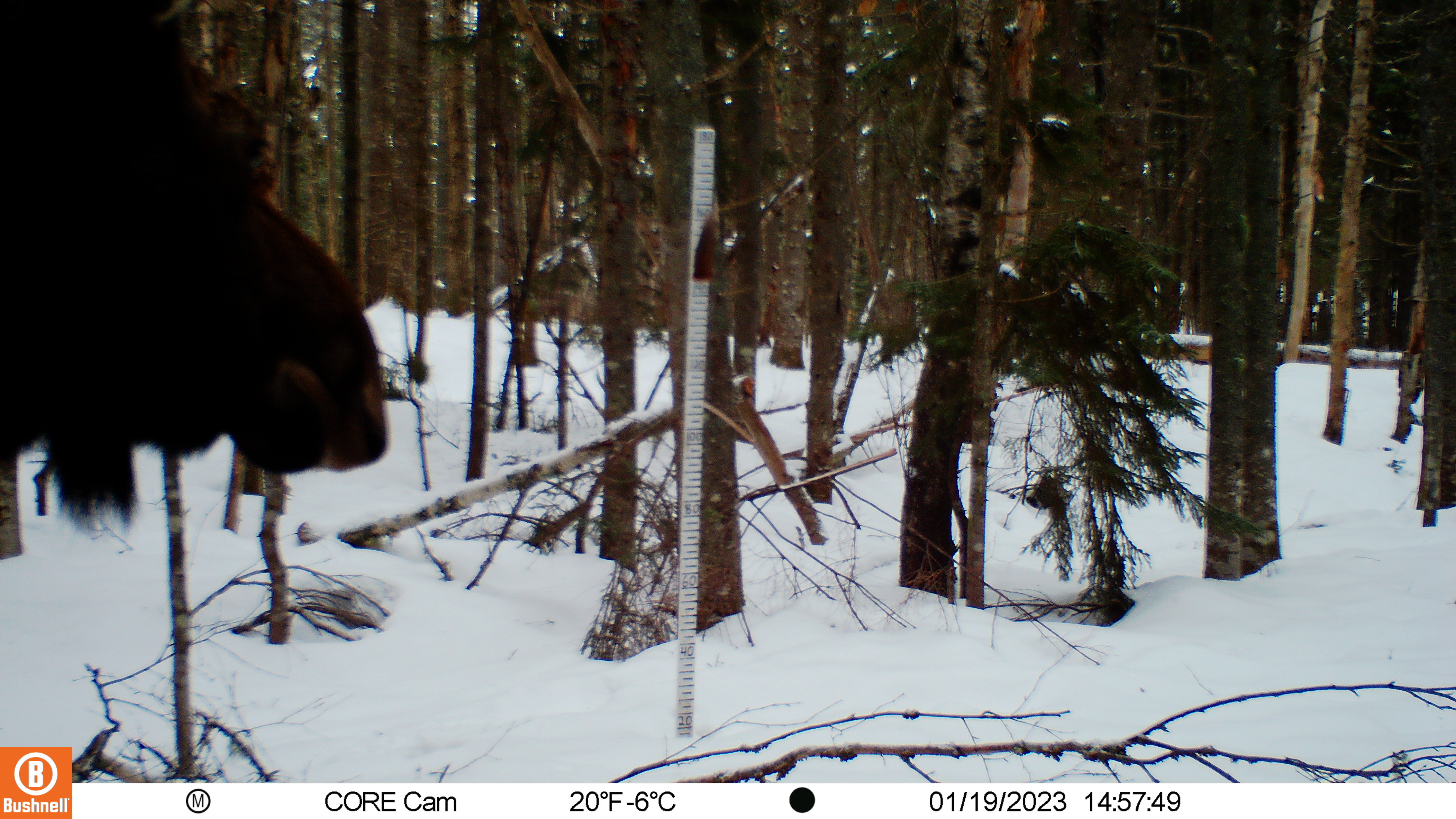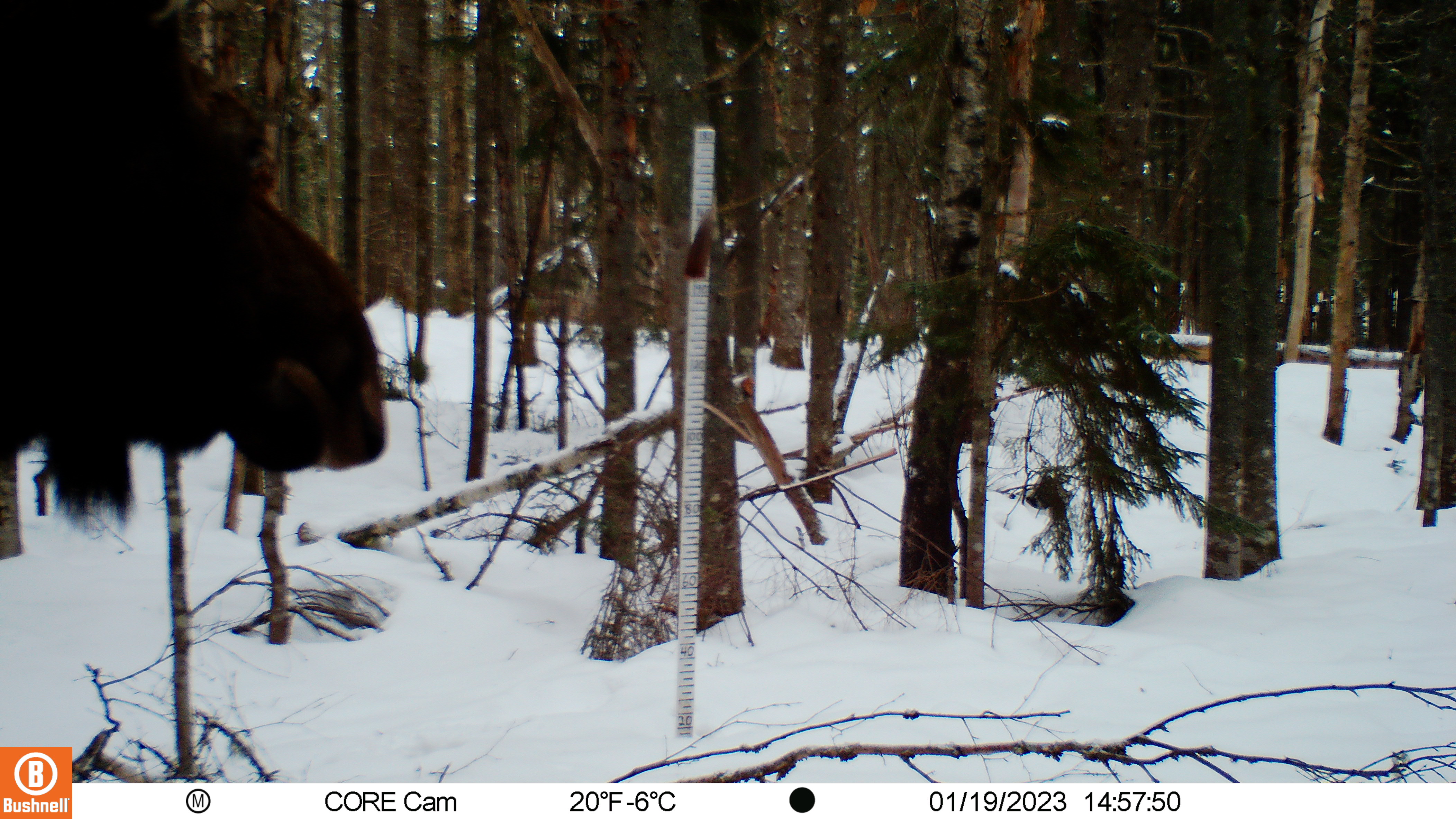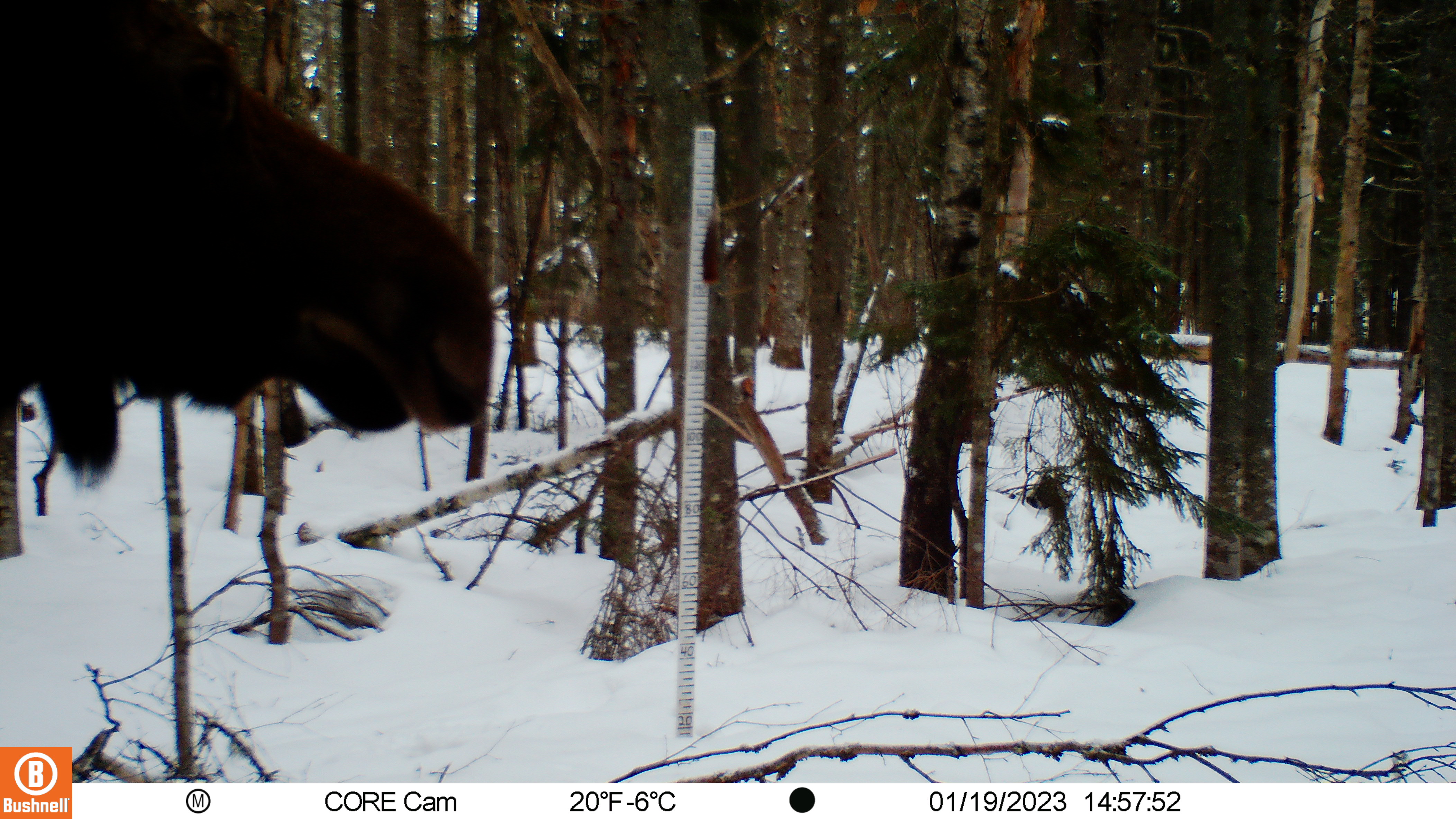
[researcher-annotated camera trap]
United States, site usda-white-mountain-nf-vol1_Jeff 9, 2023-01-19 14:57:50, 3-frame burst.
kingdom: Animalia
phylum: Chordata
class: Mammalia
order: Artiodactyla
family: Cervidae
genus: Odocoileus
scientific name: Odocoileus virginianus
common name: white-tailed deer